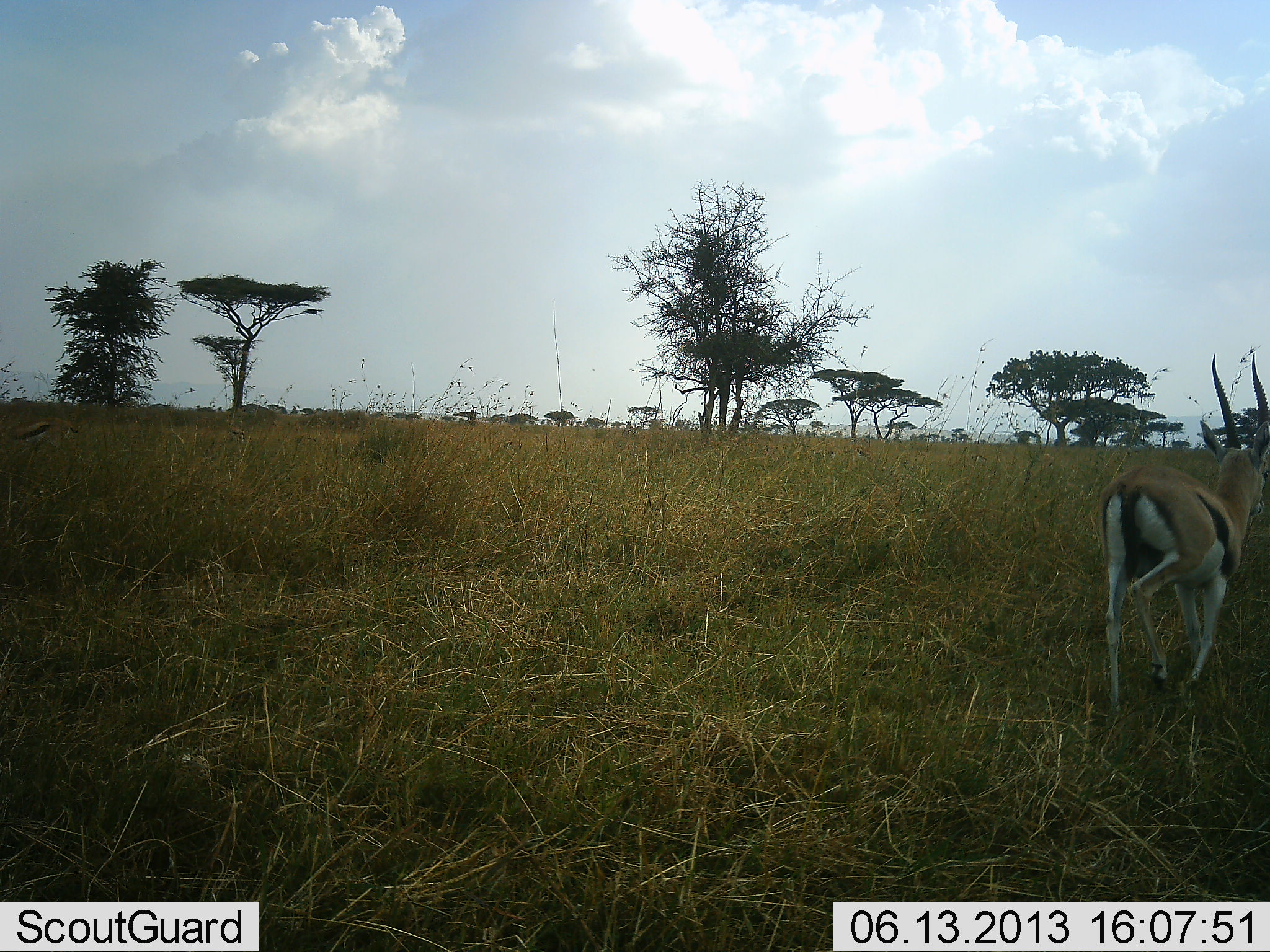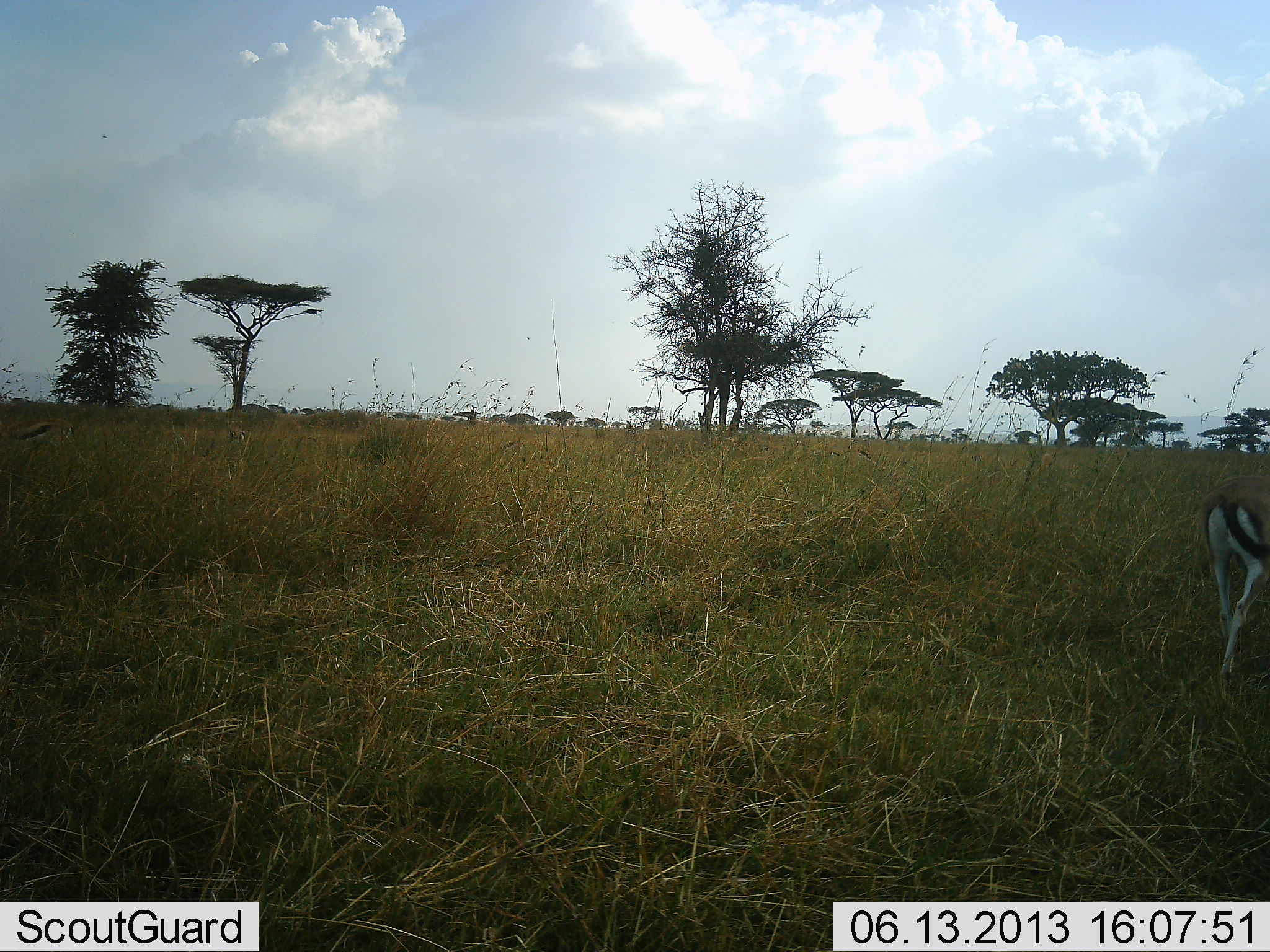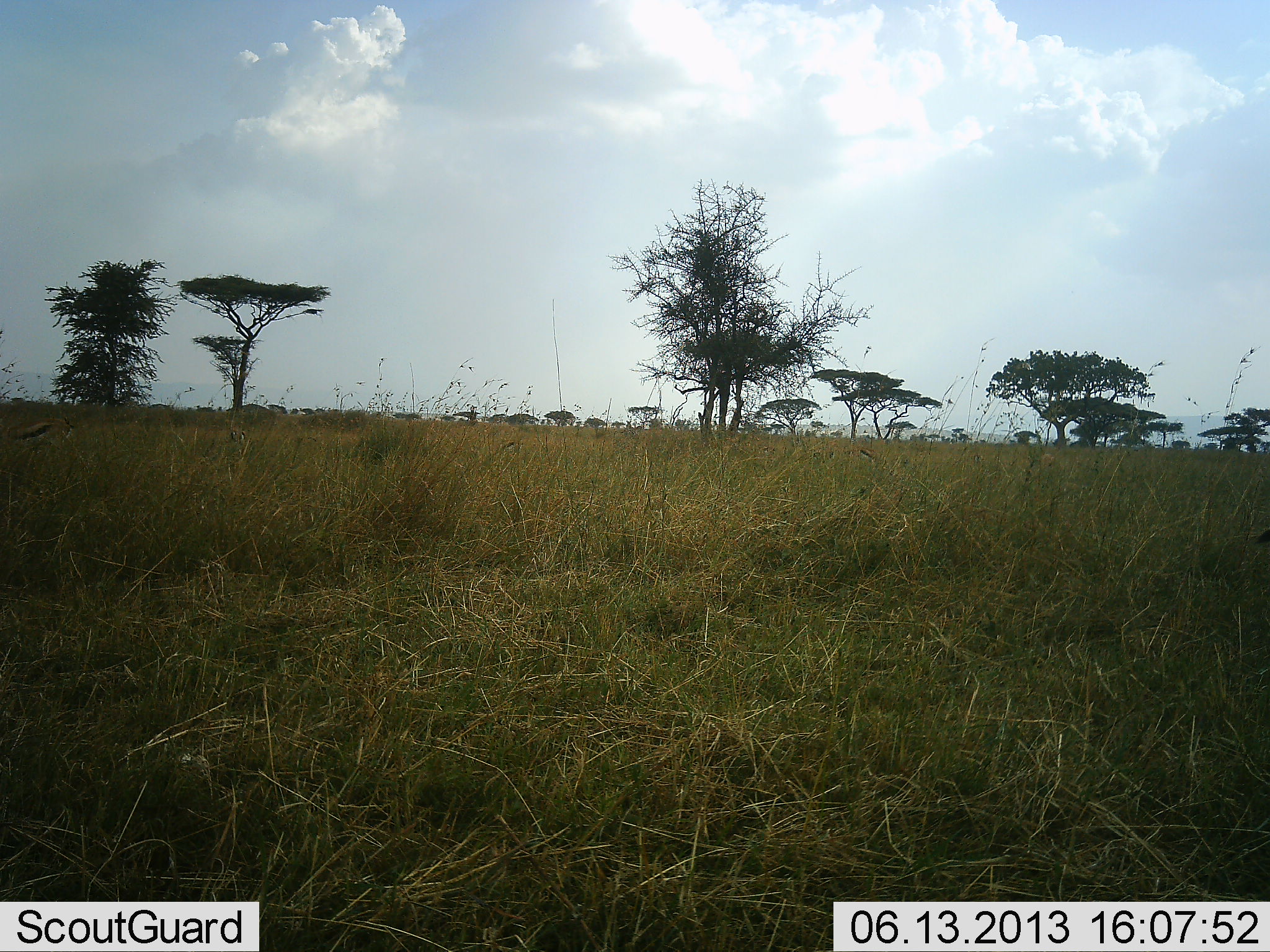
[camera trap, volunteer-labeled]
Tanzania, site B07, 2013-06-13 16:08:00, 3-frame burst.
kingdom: Animalia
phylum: Chordata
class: Mammalia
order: Artiodactyla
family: Bovidae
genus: Eudorcas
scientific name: Eudorcas thomsonii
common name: thomson's gazelle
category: gazellethomsons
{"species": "gazellethomsons (thomson's gazelle) (Eudorcas thomsonii)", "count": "1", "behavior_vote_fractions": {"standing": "10%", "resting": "0%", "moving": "90%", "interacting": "0%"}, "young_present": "0%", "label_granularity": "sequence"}